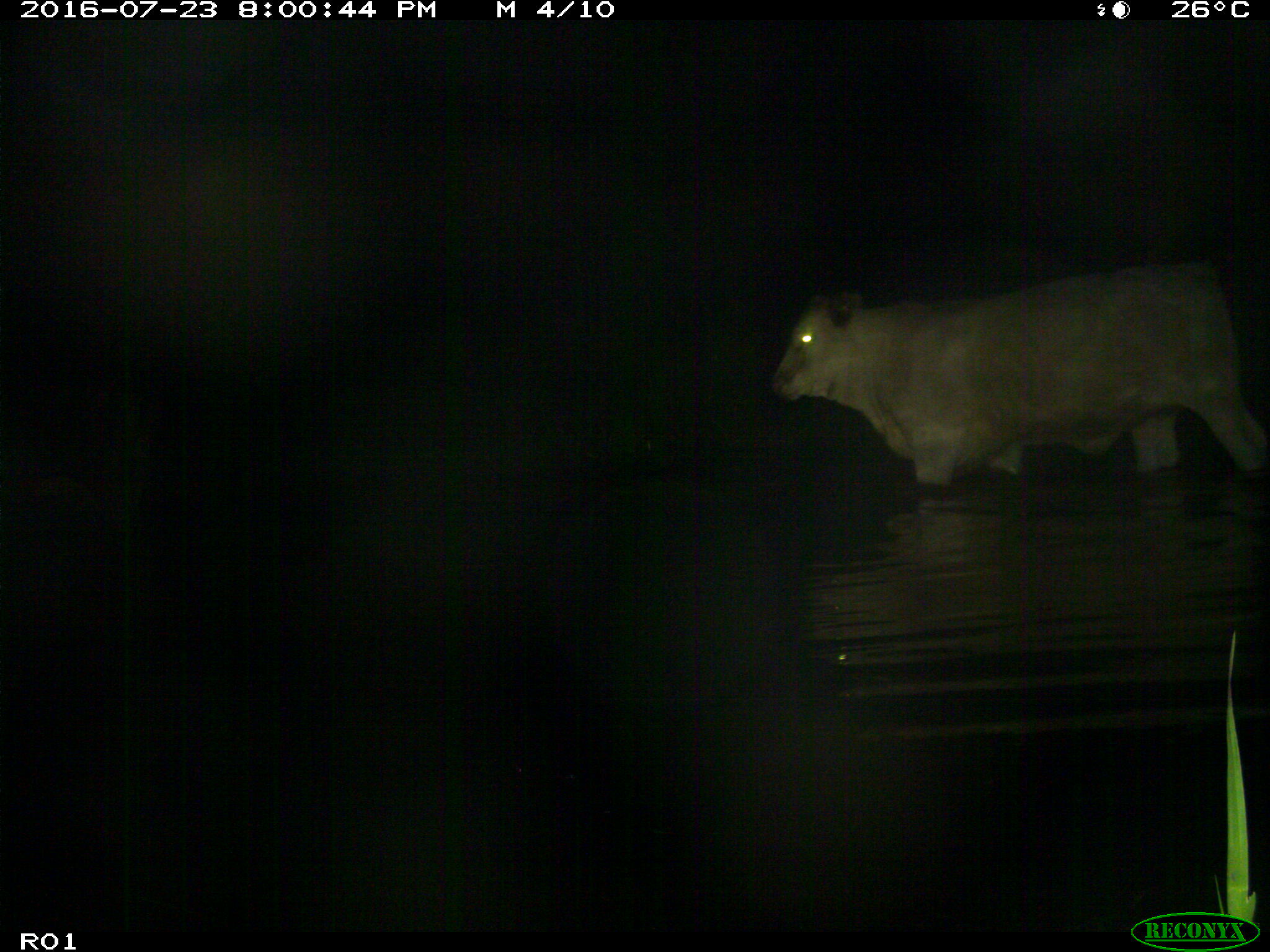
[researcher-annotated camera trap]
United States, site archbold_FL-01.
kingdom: Animalia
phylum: Chordata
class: Mammalia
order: Artiodactyla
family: Bovidae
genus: Bos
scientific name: Bos taurus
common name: domestic cow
Bos taurus (domestic cow).